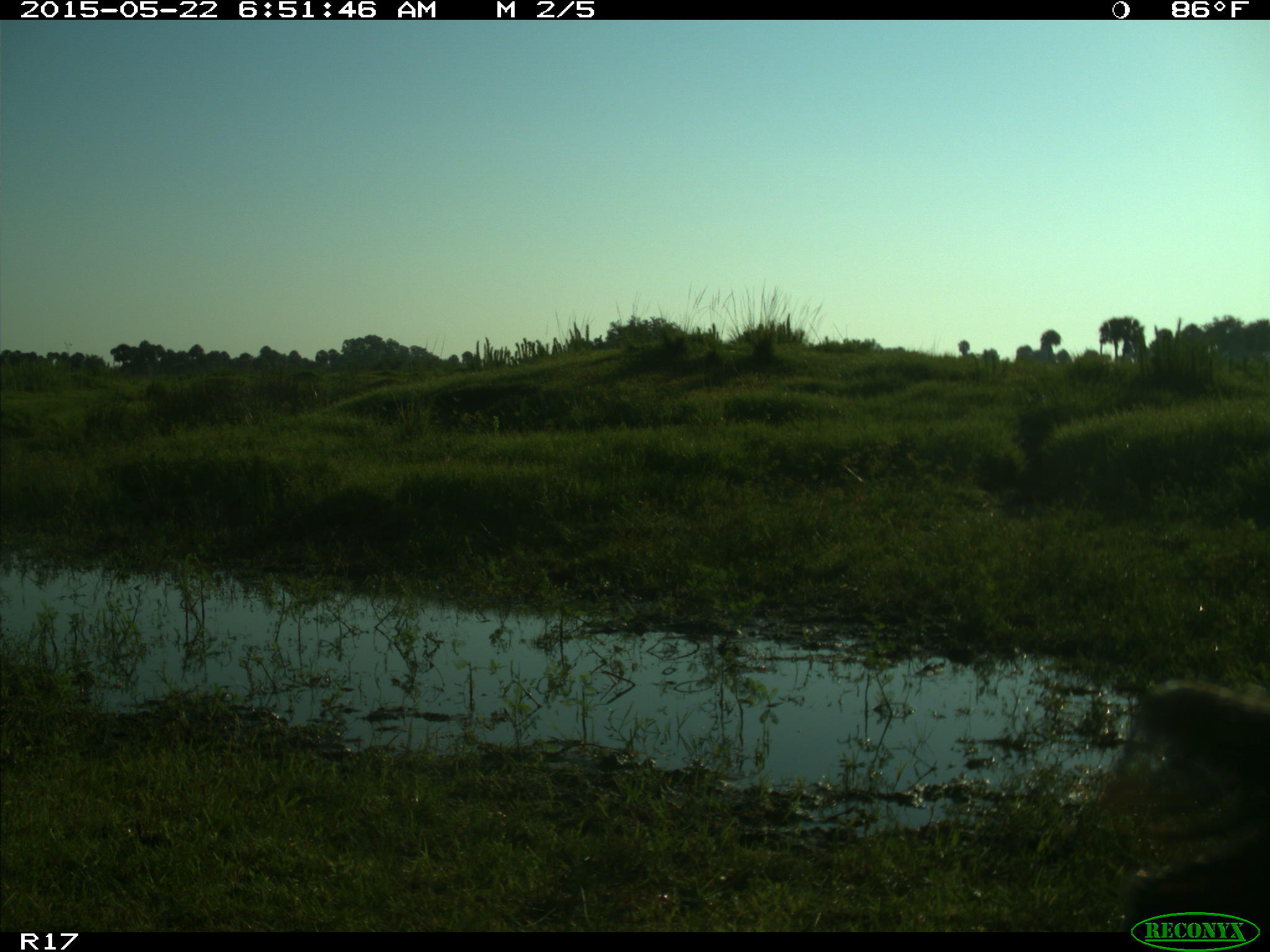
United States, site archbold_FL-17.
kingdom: Animalia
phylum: Chordata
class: Mammalia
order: Artiodactyla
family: Bovidae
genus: Bos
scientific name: Bos taurus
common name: domestic cow